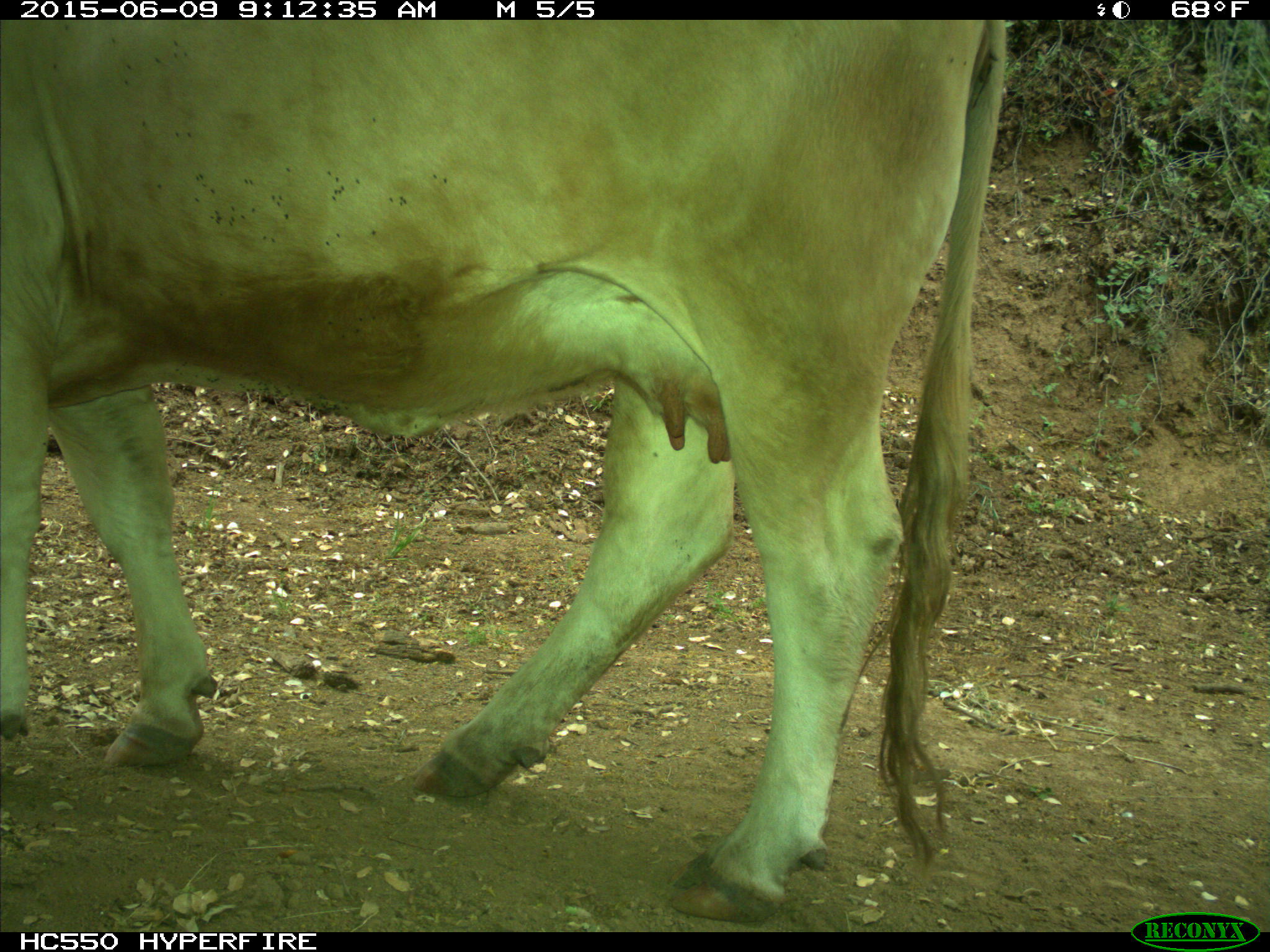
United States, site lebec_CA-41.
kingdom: Animalia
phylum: Chordata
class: Mammalia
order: Artiodactyla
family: Bovidae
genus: Bos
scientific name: Bos taurus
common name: domestic cow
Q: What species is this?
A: Bos taurus (domestic cow).